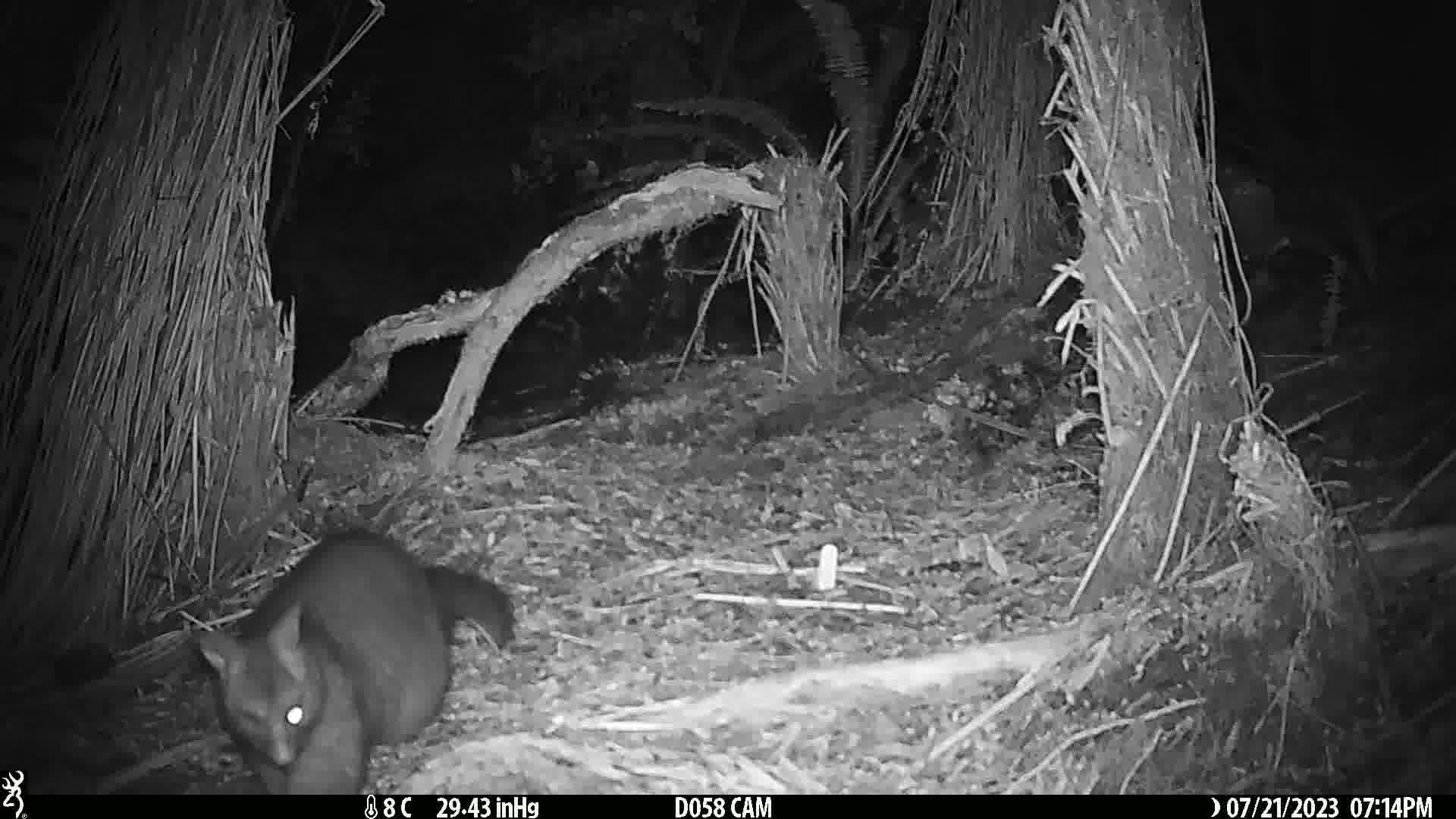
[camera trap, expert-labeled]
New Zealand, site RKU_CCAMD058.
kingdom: Animalia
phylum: Chordata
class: Mammalia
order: Diprotodontia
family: Phalangeridae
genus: Trichosurus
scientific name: Trichosurus vulpecula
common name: common brushtail possum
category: possum